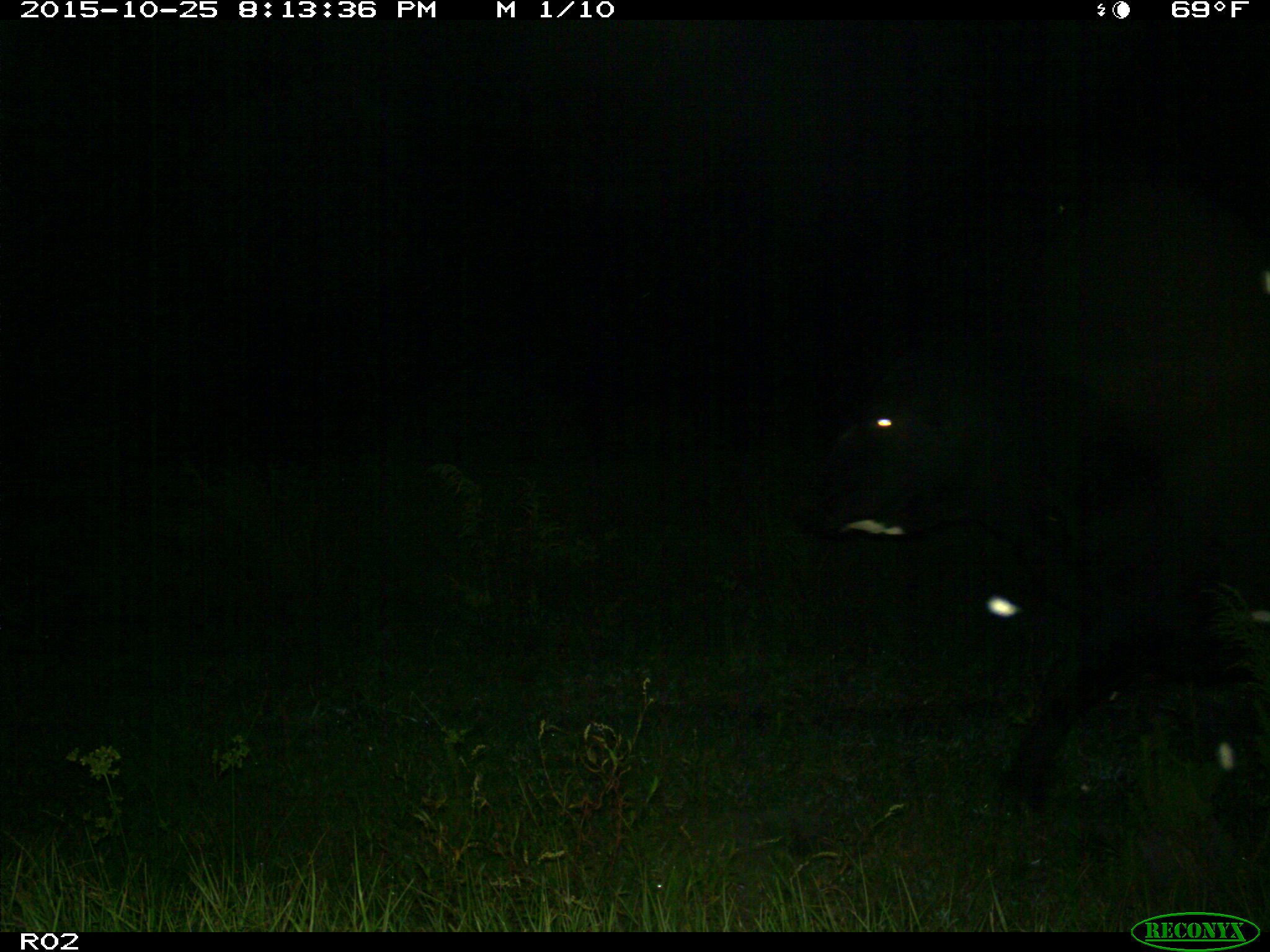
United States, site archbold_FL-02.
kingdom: Animalia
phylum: Chordata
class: Mammalia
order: Artiodactyla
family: Bovidae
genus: Bos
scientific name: Bos taurus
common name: domestic cow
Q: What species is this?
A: Bos taurus (domestic cow).